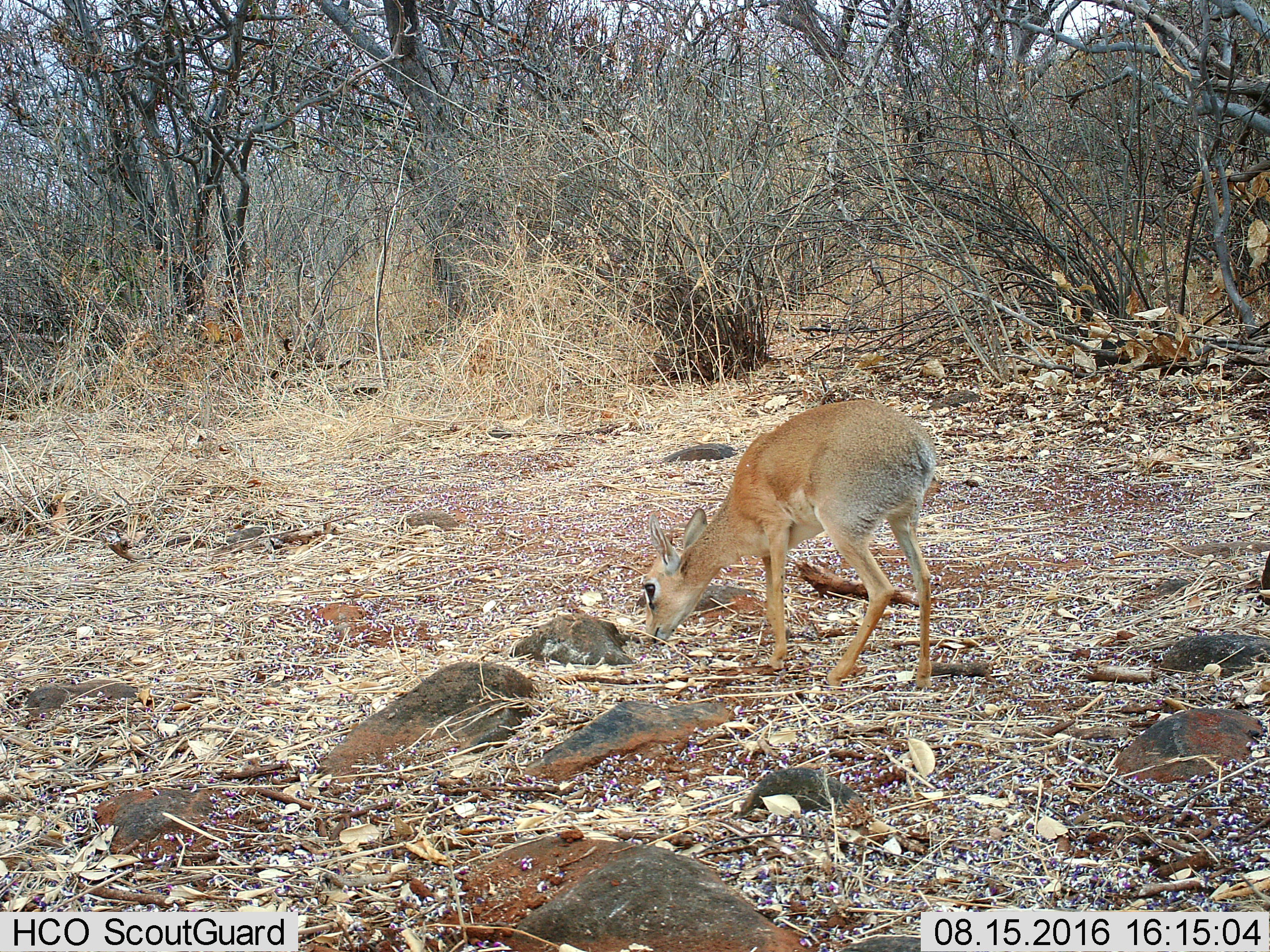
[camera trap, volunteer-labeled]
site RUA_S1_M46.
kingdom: Animalia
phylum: Chordata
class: Mammalia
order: Artiodactyla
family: Bovidae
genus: Madoqua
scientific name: Madoqua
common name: dik-dik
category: dikdik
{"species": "dikdik (dik-dik) (Madoqua)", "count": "1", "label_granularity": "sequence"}